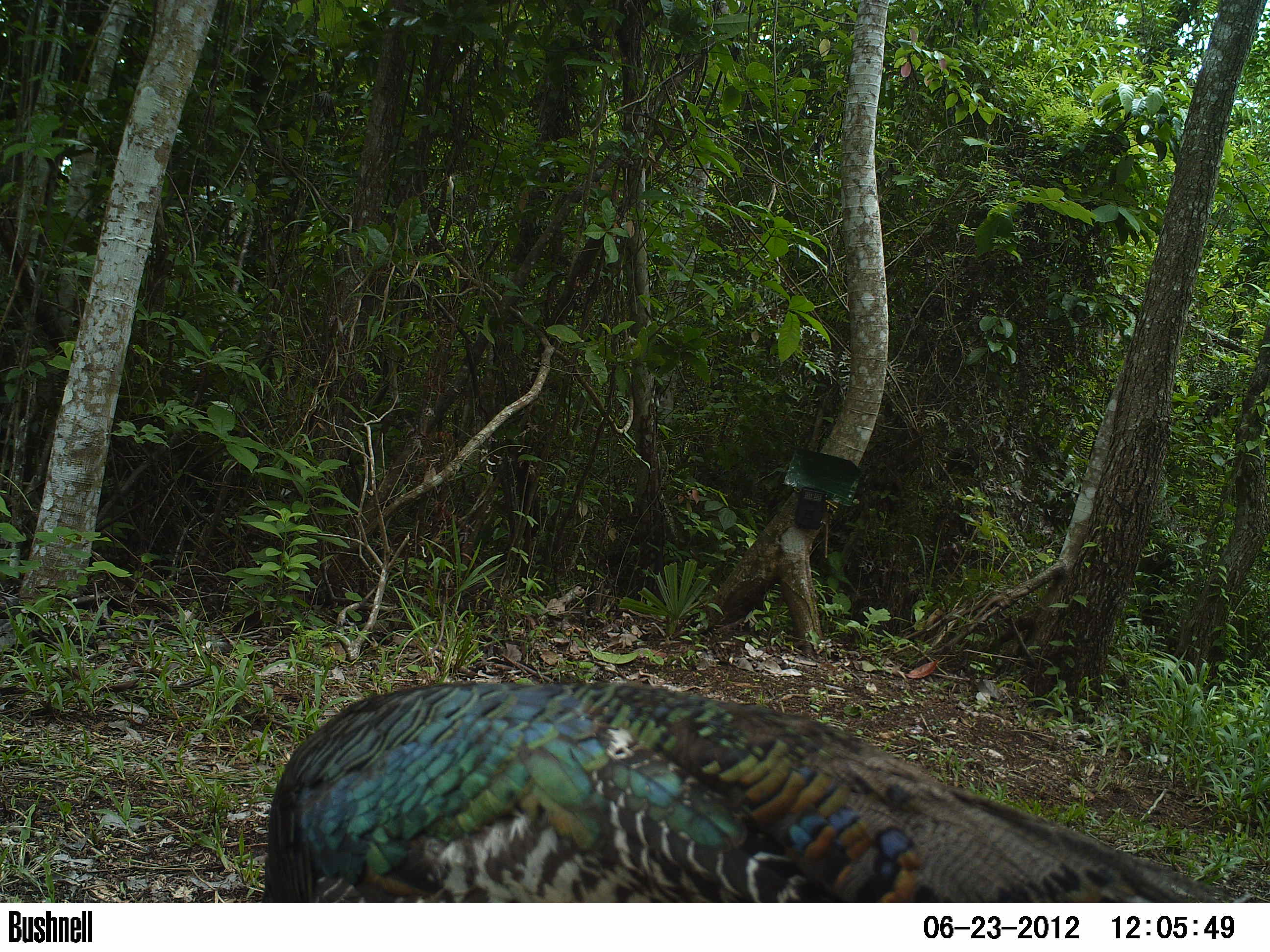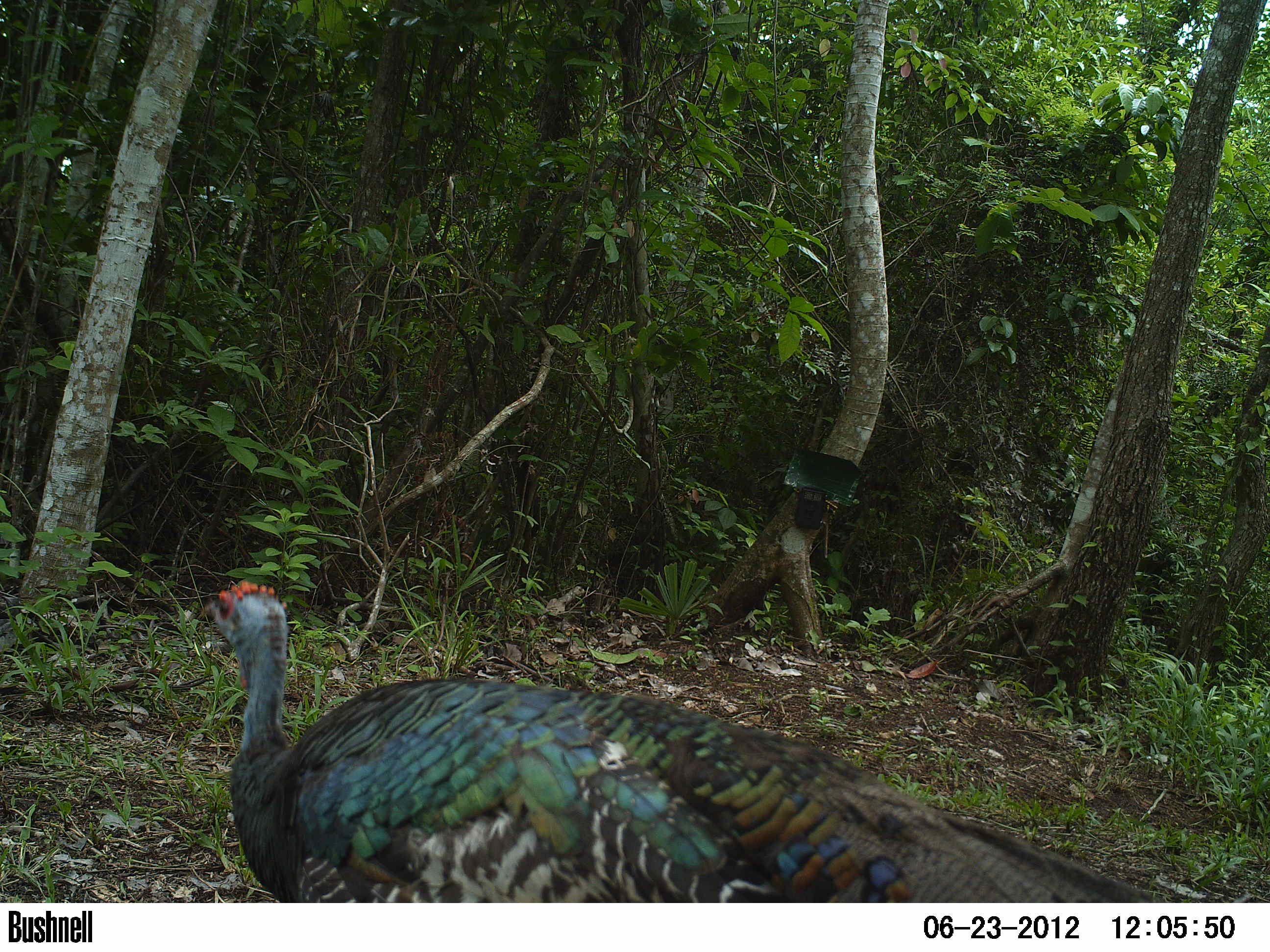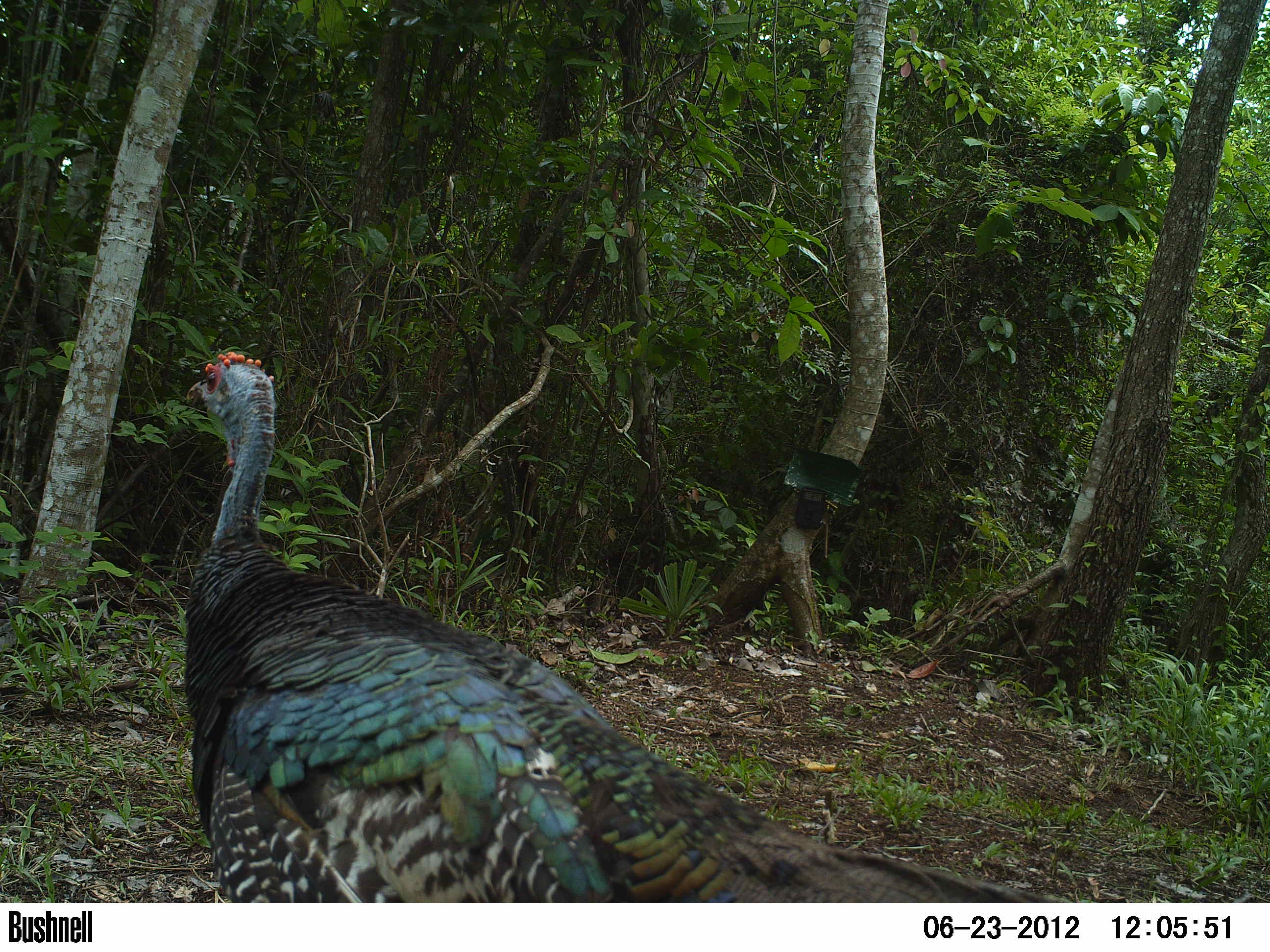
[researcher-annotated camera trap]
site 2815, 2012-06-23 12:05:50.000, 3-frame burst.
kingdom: Animalia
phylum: Chordata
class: Aves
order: Galliformes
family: Phasianidae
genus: Meleagris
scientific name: Meleagris ocellata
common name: ocellated turkey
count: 2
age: adult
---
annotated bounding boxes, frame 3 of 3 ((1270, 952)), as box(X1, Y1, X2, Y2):
meleagris ocellata: box(183, 351, 1069, 901)